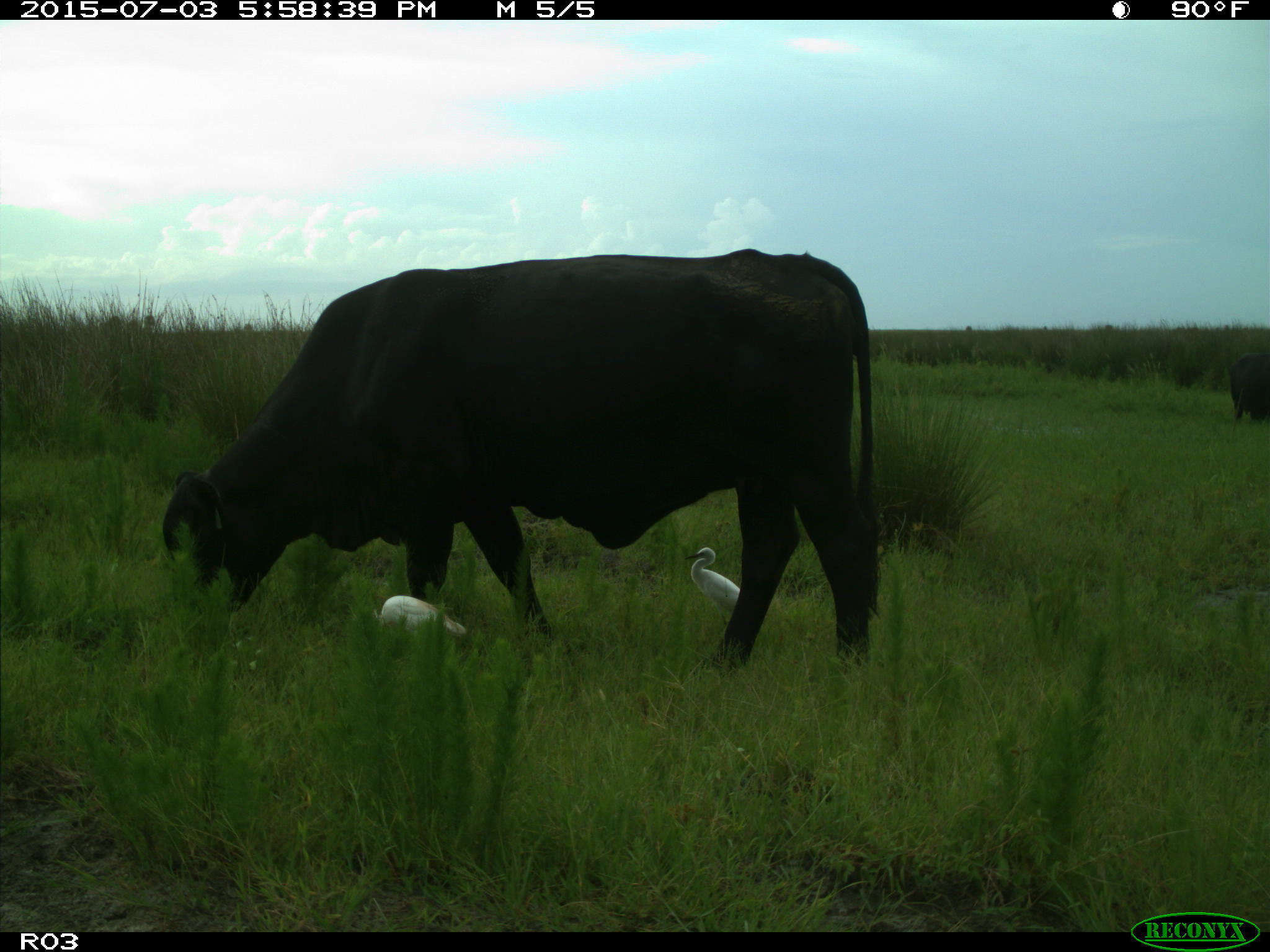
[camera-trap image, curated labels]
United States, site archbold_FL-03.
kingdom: Animalia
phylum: Chordata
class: Mammalia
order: Artiodactyla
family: Bovidae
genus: Bos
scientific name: Bos taurus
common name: domestic cow